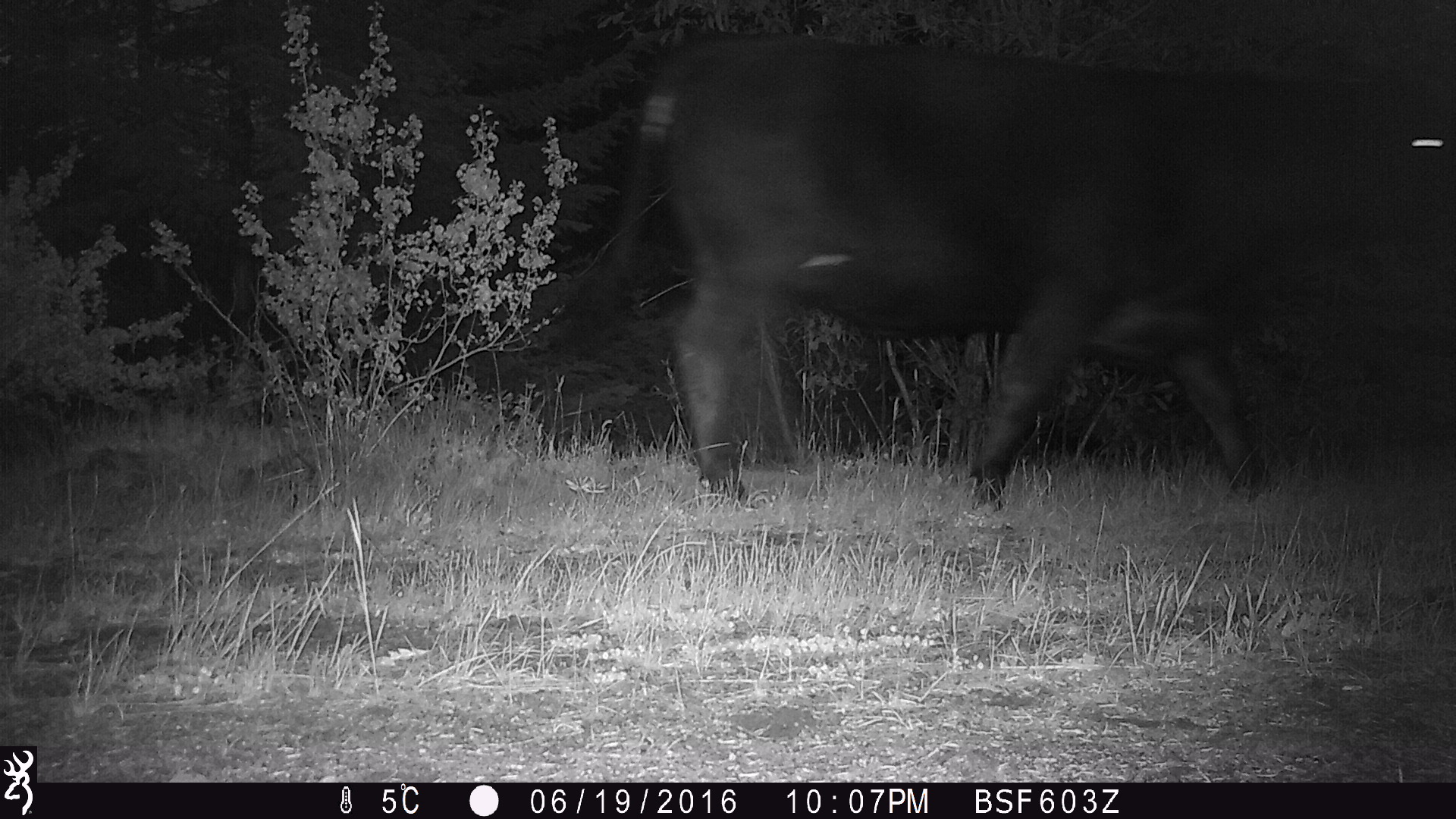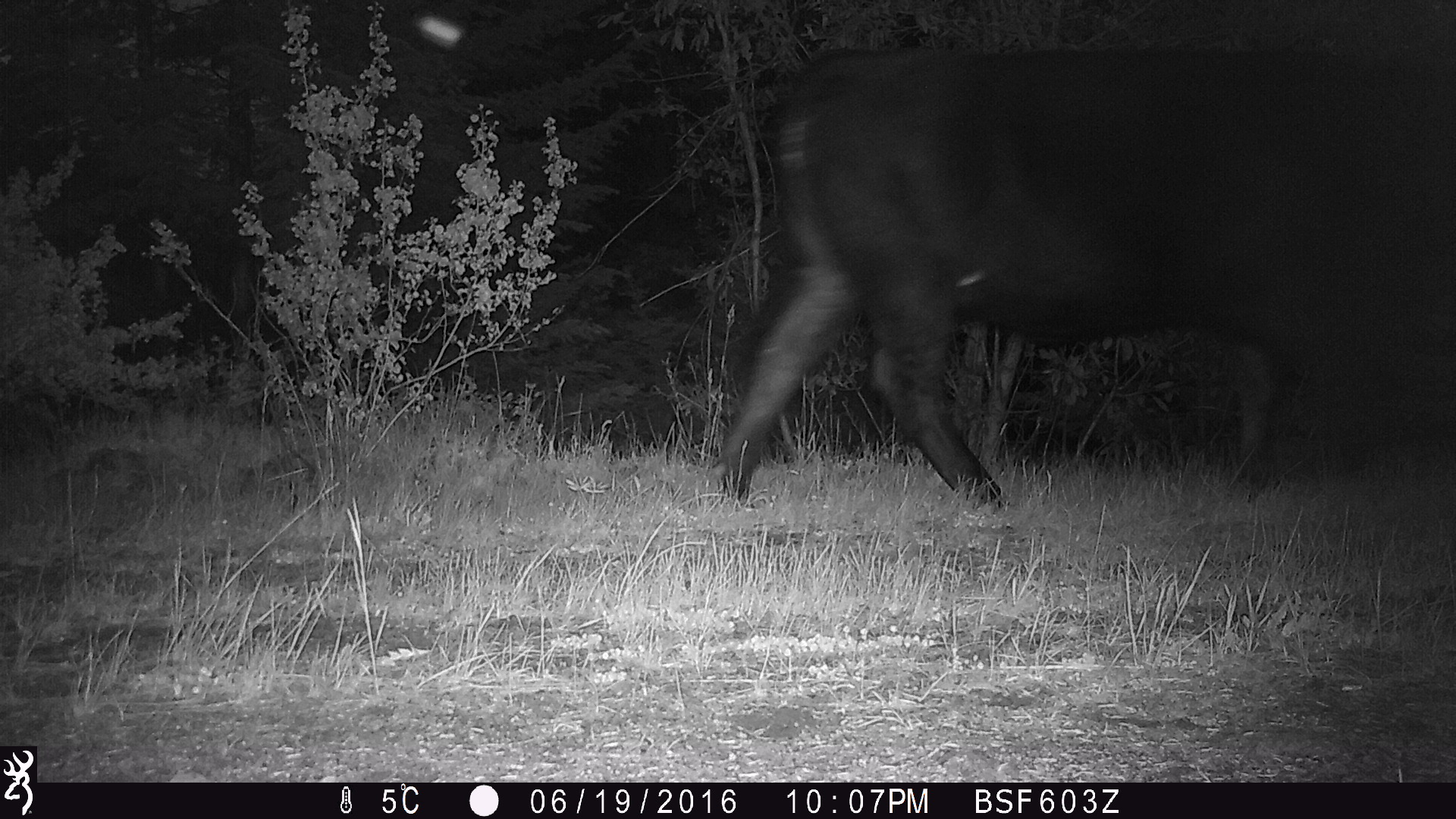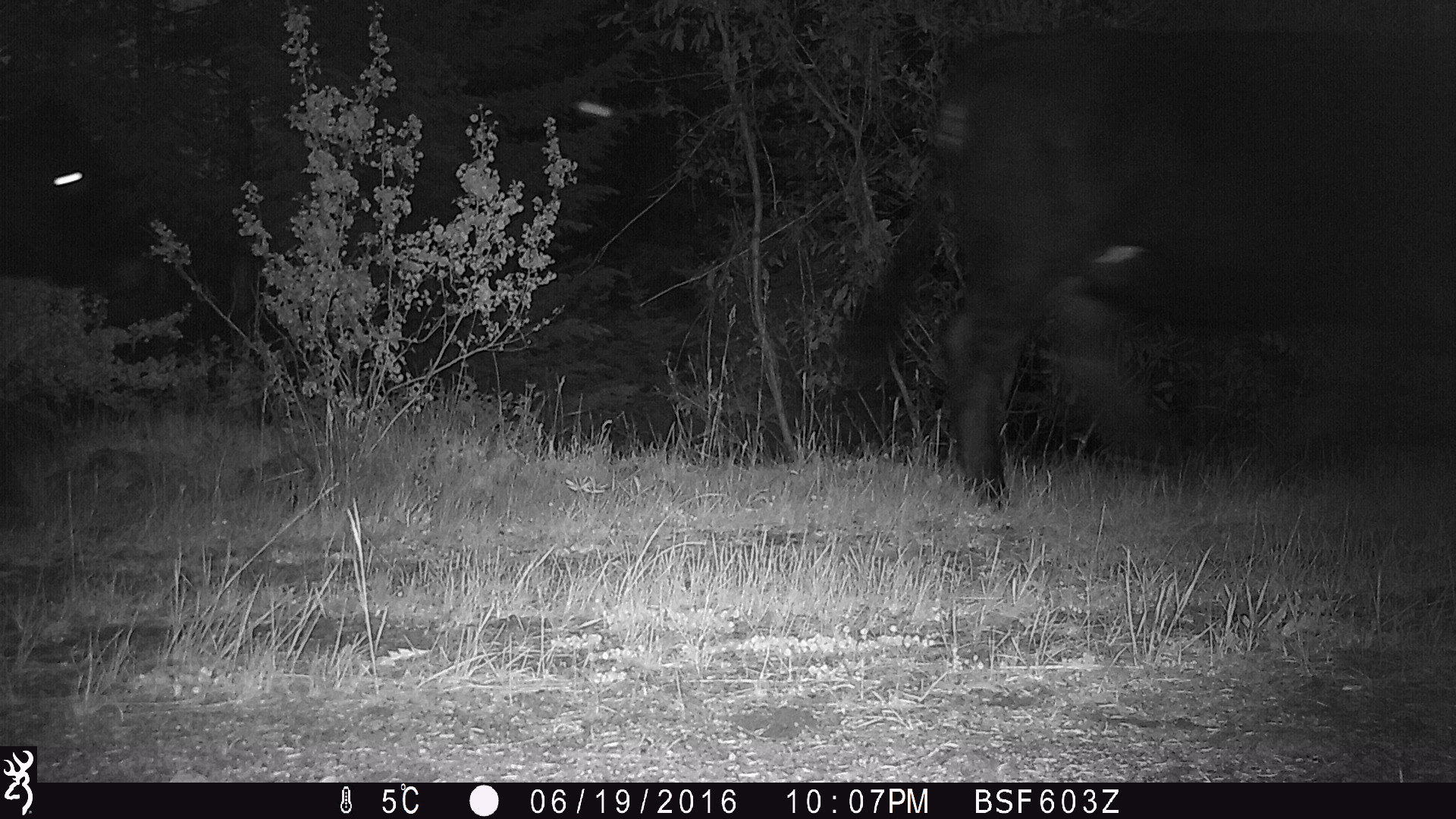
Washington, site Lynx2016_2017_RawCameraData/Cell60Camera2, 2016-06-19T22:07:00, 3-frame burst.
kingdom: Animalia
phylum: Chordata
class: Mammalia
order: Artiodactyla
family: Bovidae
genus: Bos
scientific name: Bos taurus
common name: domestic cattle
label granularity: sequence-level